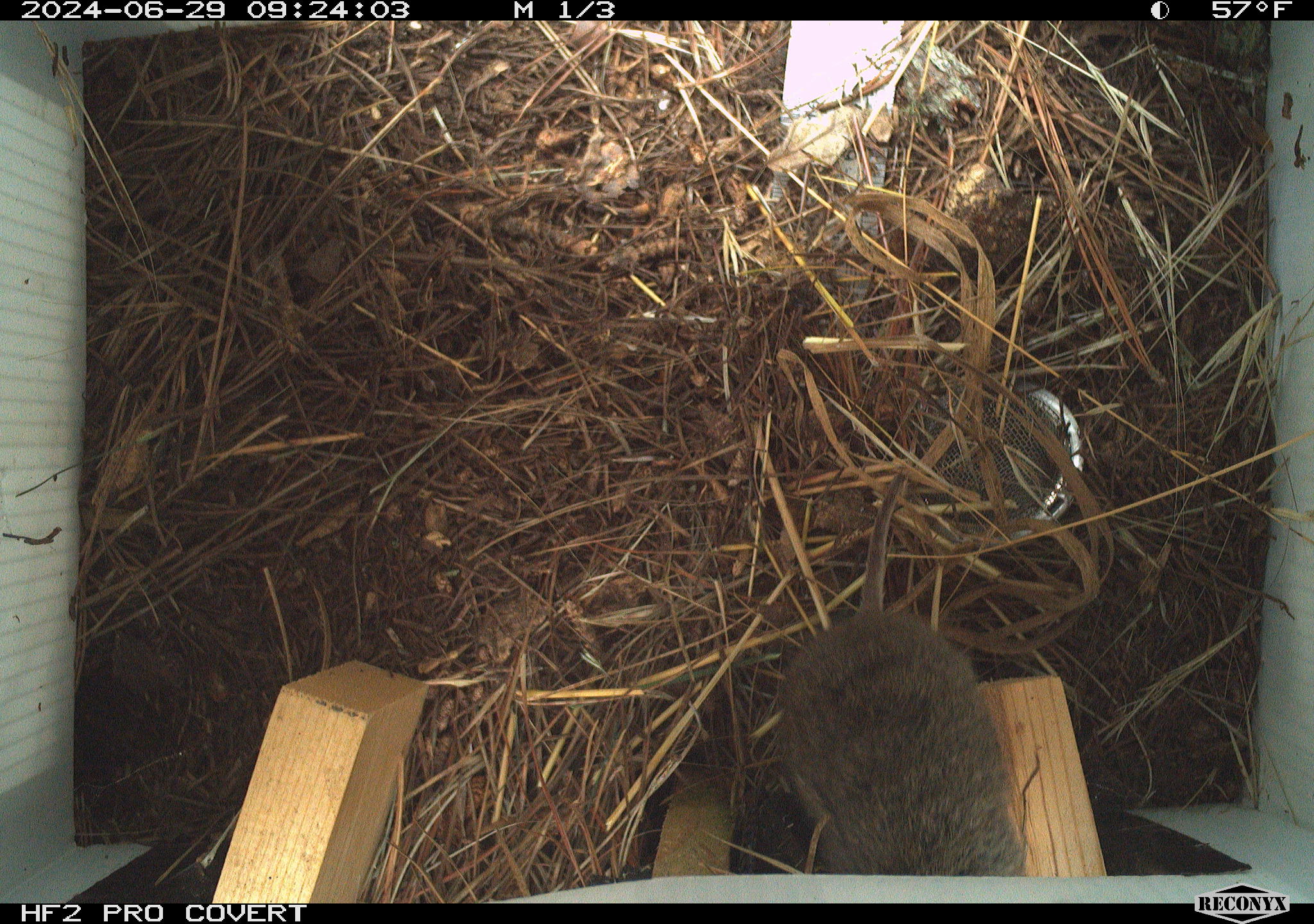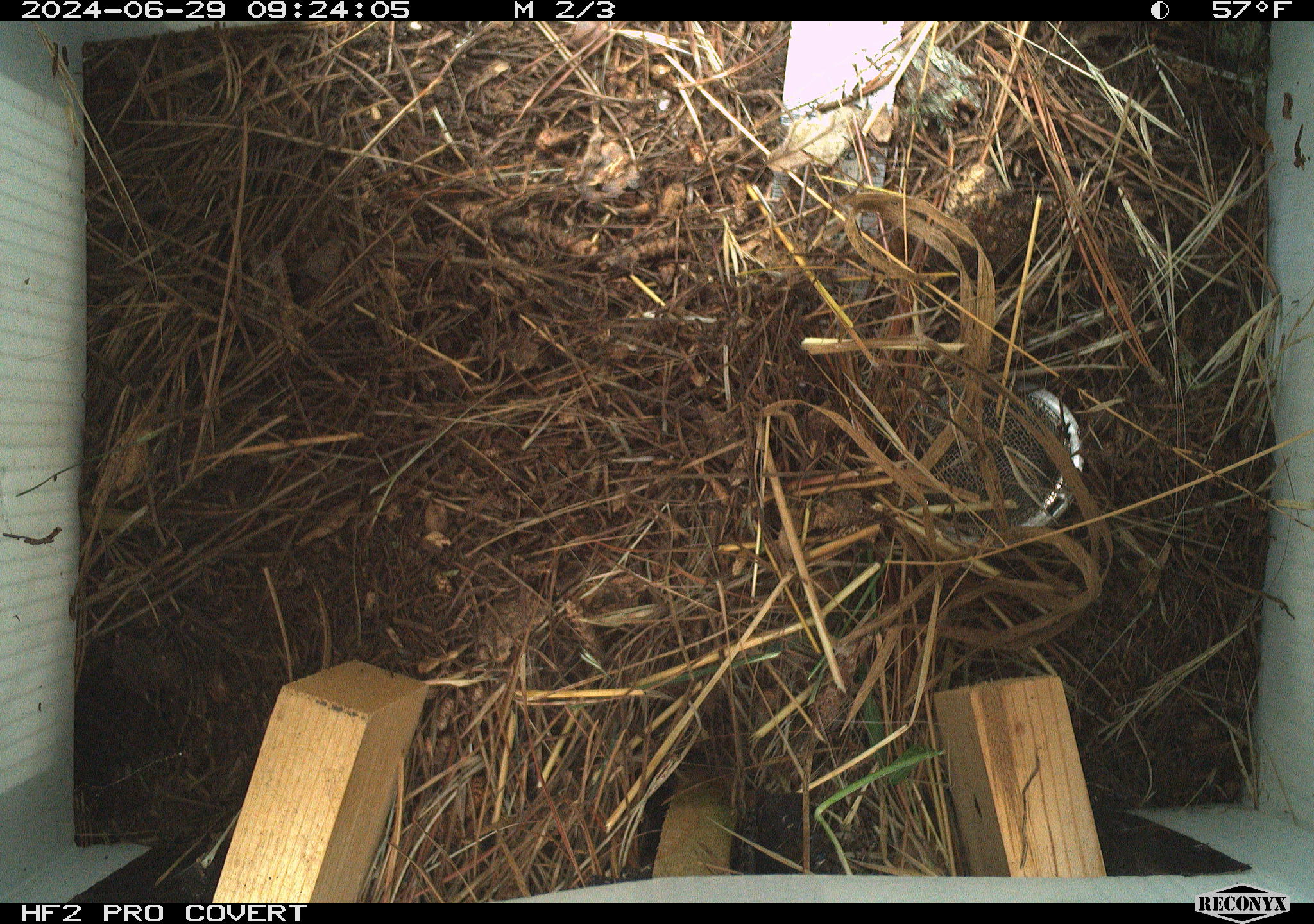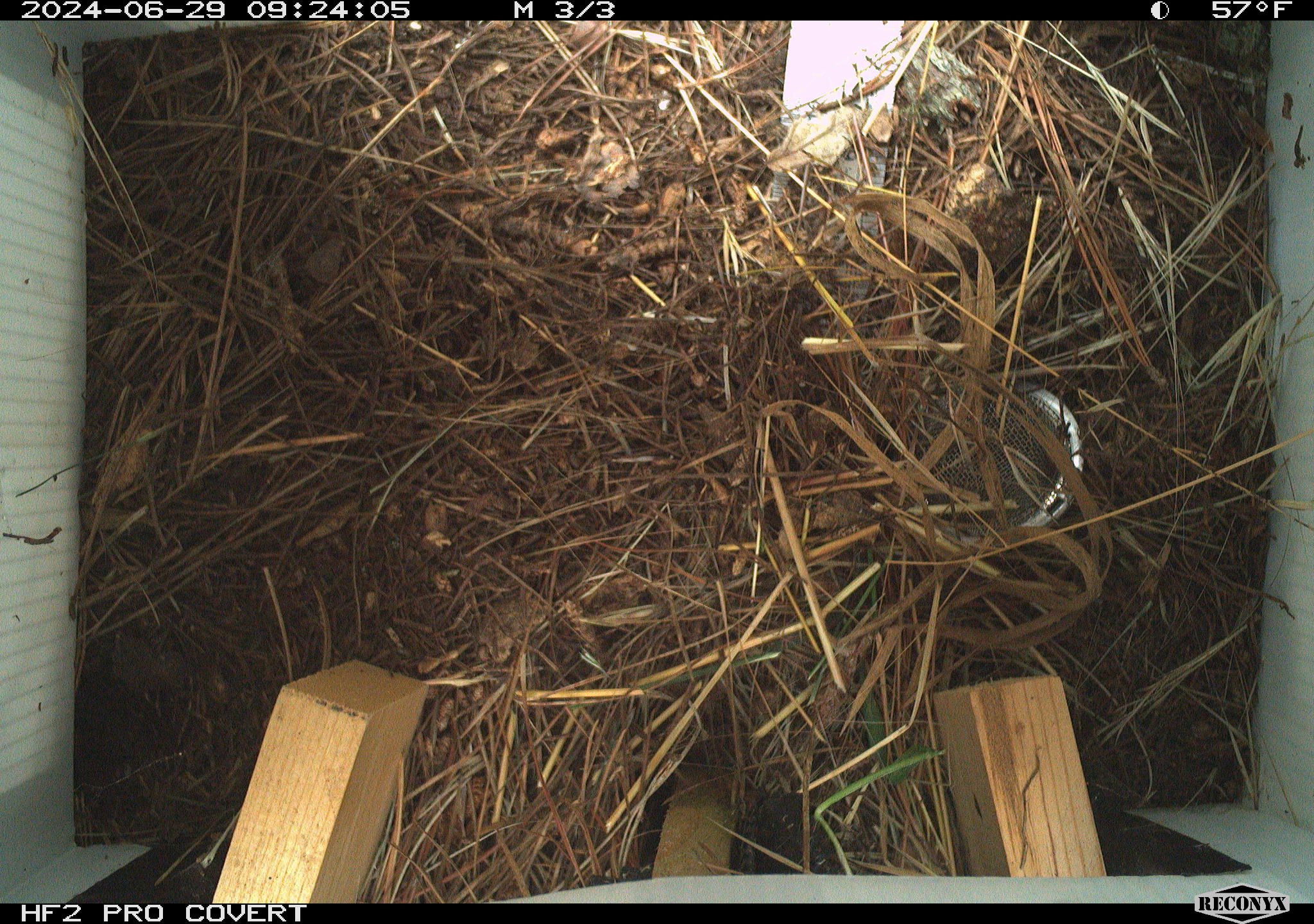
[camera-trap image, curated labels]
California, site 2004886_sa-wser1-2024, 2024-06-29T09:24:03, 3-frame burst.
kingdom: Animalia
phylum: Chordata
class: Mammalia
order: Rodentia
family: Cricetidae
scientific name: Arvicolinae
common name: voles, lemmings, and muskrats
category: arvicolinae subfamily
Arvicolinae subfamily (voles, lemmings, and muskrats) (Arvicolinae).